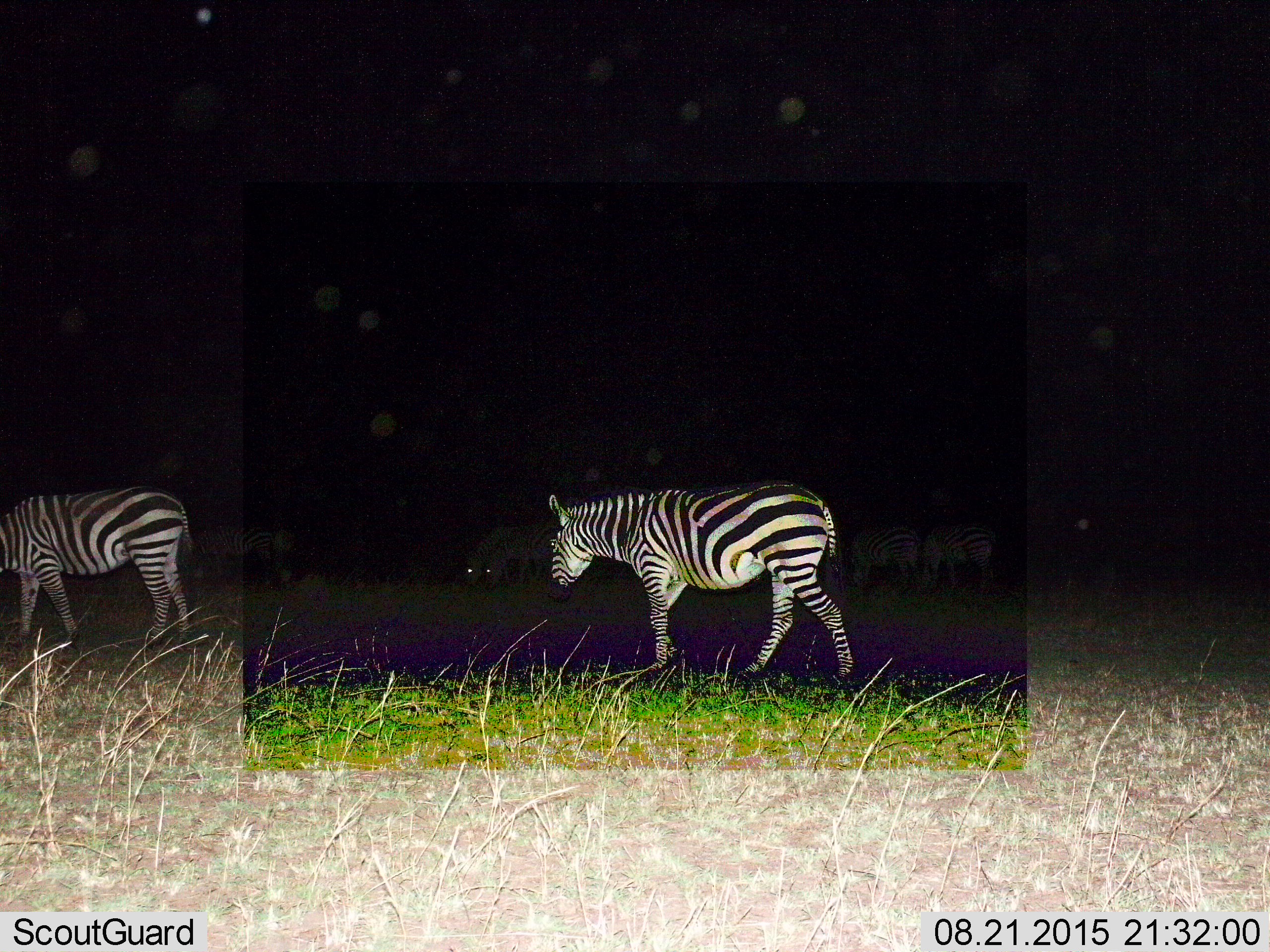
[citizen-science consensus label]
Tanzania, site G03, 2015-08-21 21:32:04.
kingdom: Animalia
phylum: Chordata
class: Mammalia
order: Perissodactyla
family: Equidae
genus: Equus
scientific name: Equus quagga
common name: plains zebra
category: zebra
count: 2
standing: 29%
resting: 6%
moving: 82%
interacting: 0%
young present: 0%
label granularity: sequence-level